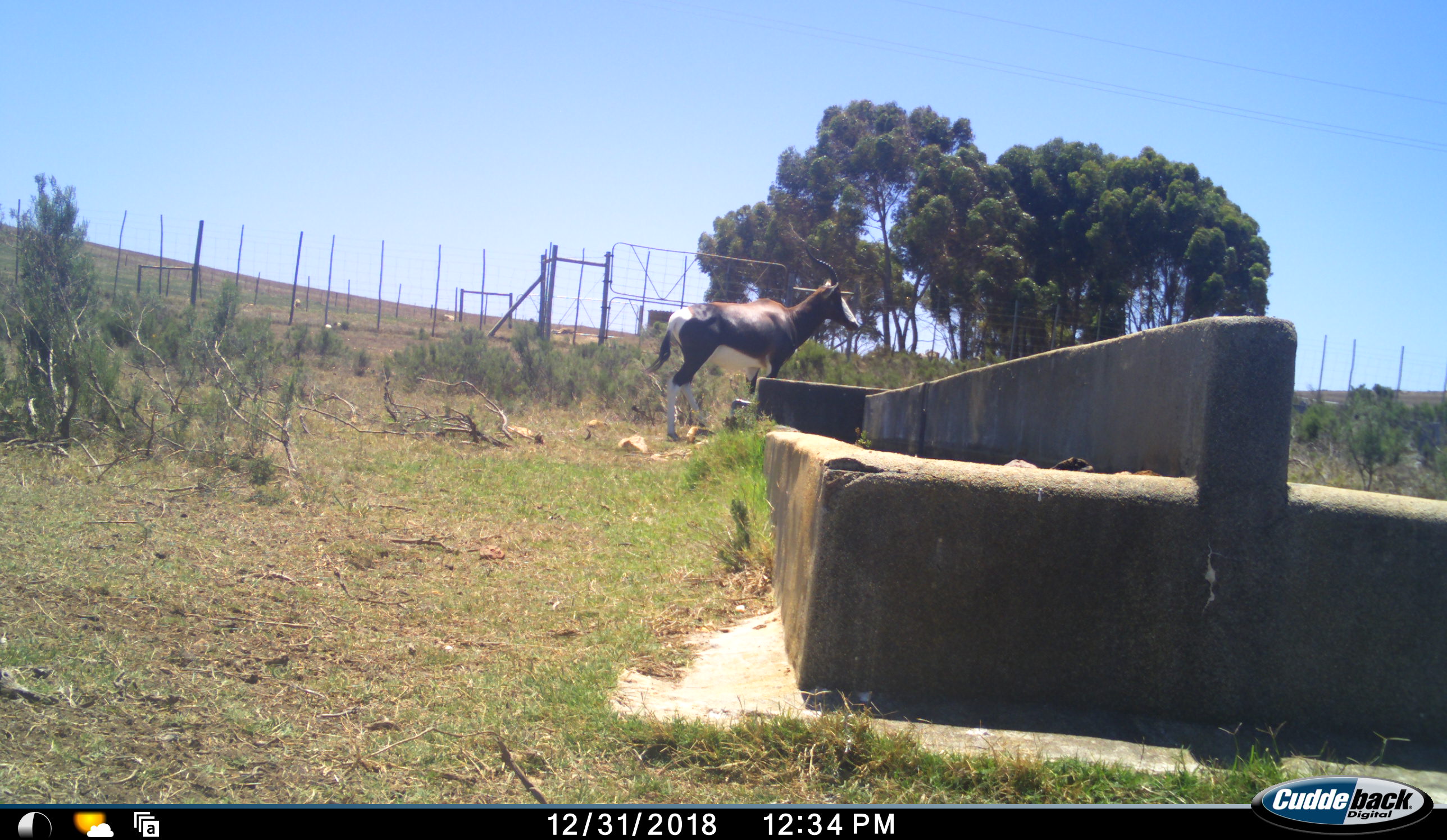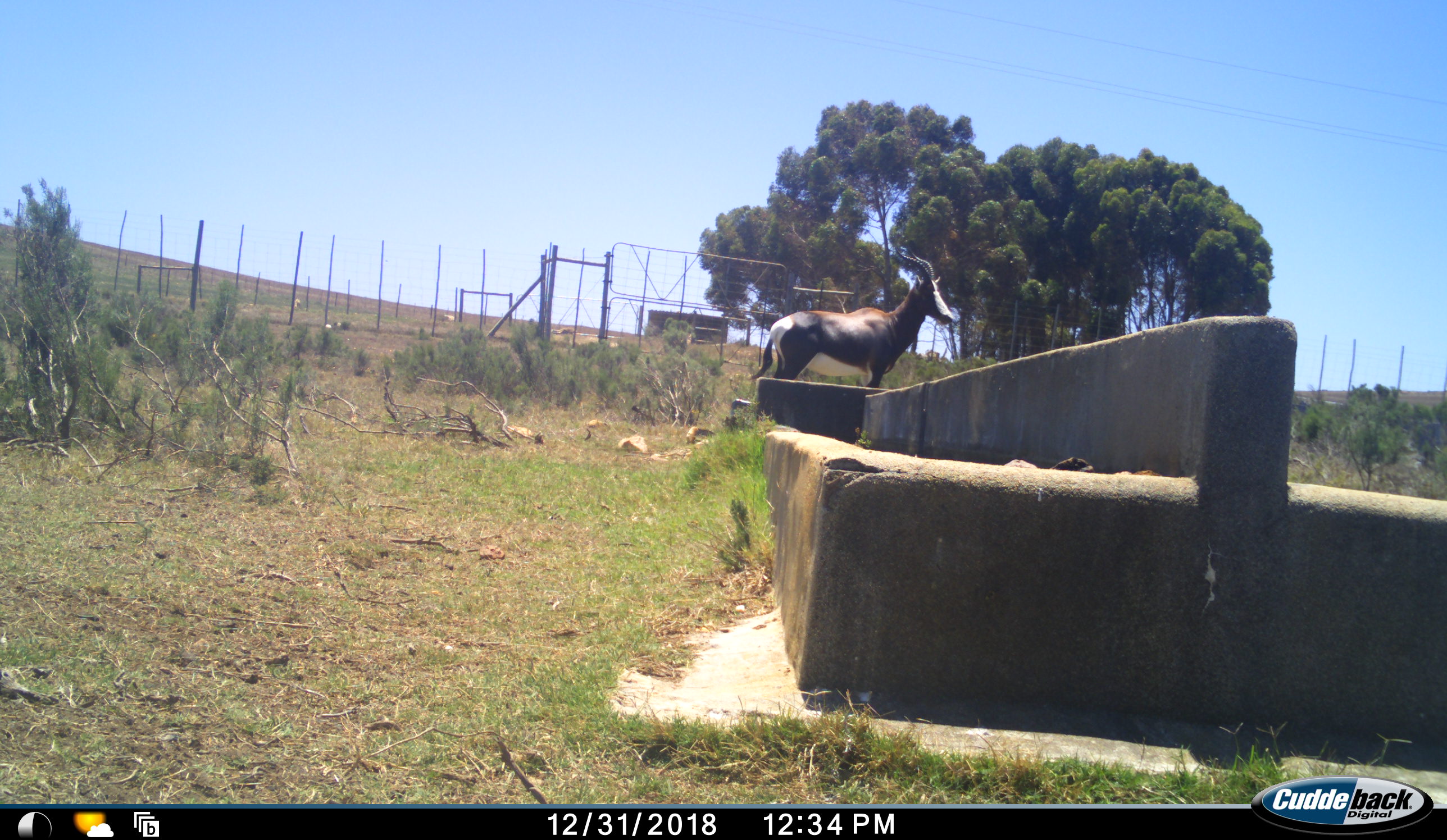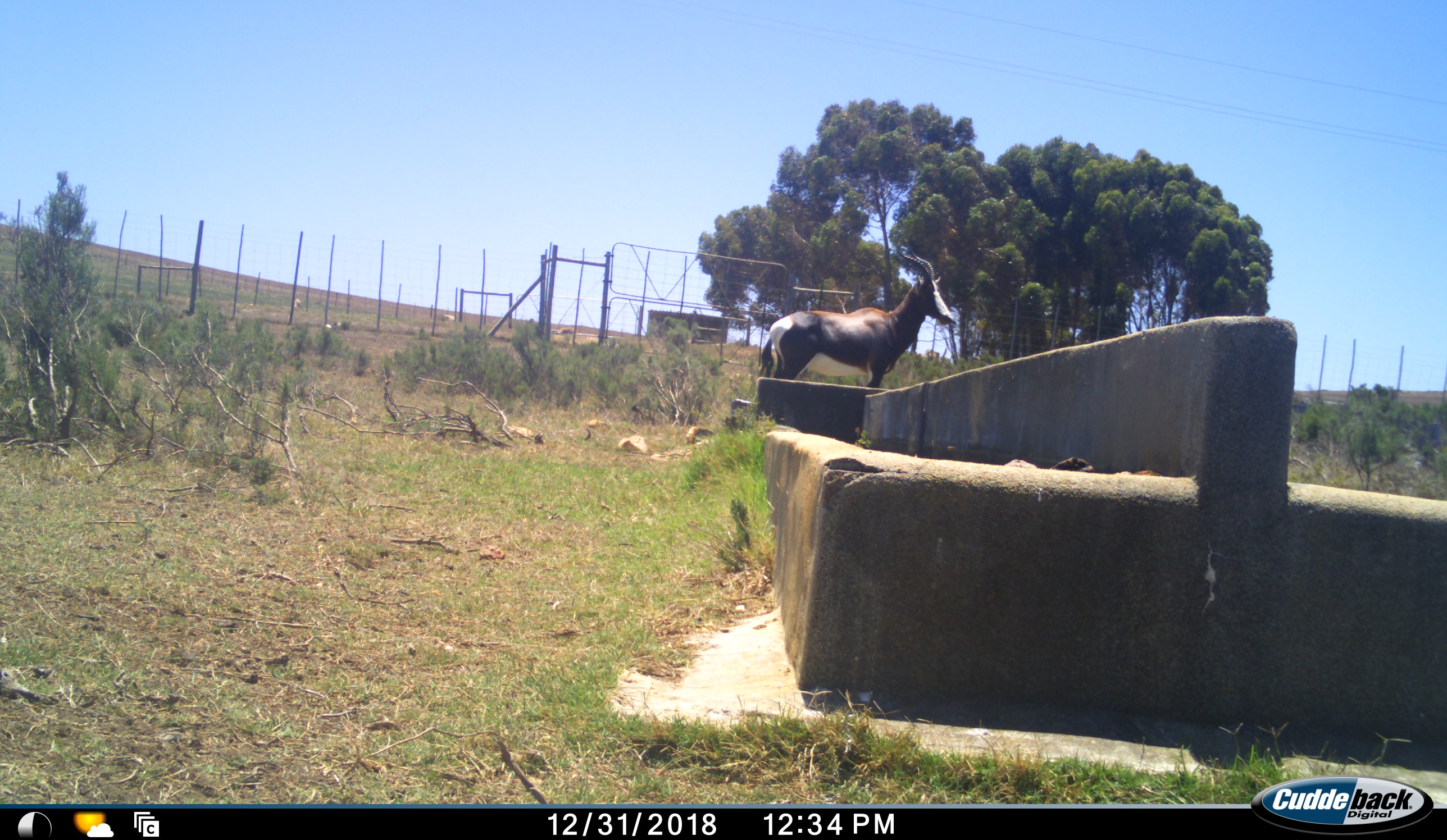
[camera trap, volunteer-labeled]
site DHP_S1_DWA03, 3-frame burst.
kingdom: Animalia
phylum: Chordata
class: Mammalia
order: Artiodactyla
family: Bovidae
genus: Damaliscus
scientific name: Damaliscus pygargus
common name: bontebok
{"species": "bontebok (Damaliscus pygargus)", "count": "1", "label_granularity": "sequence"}